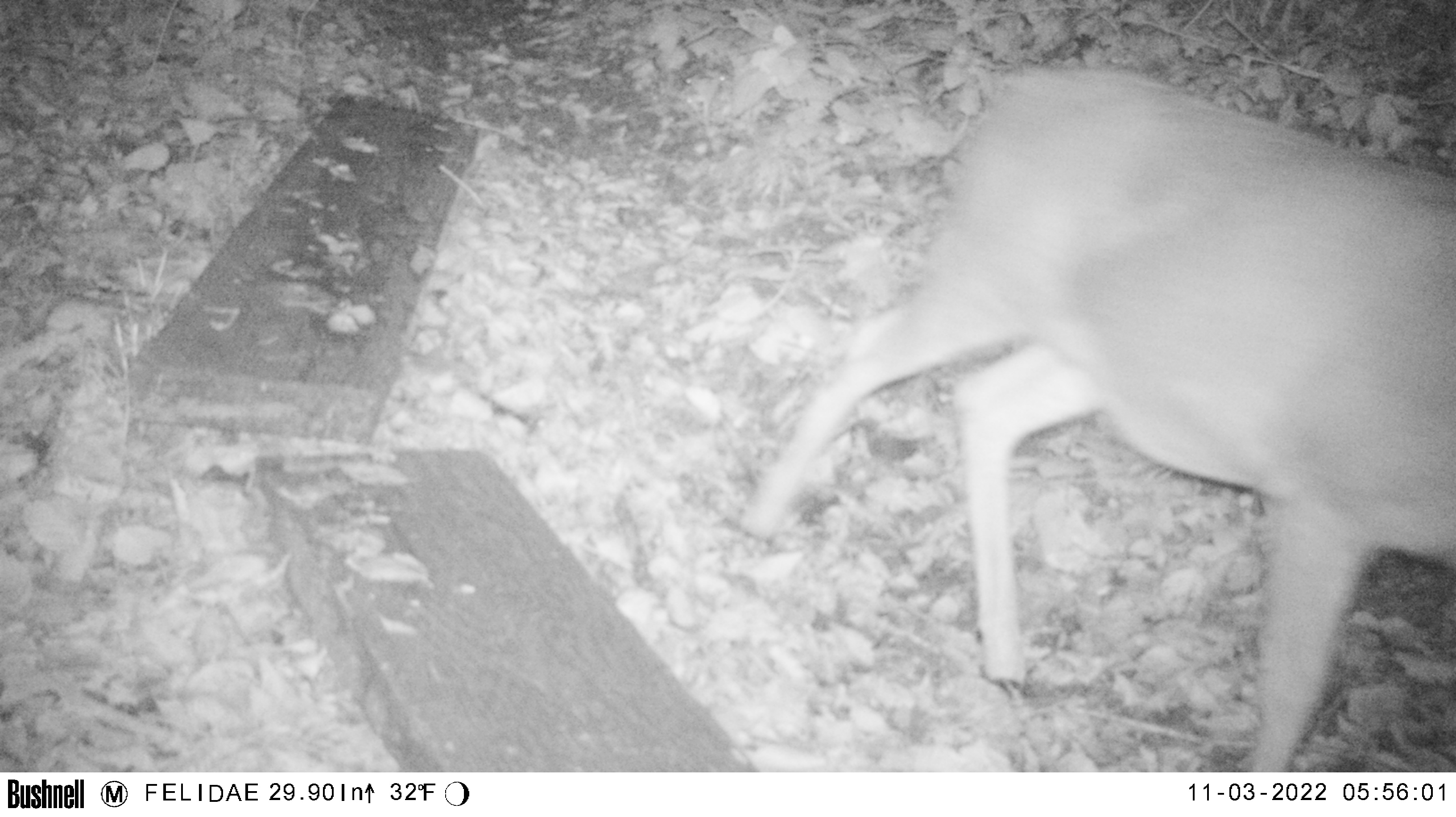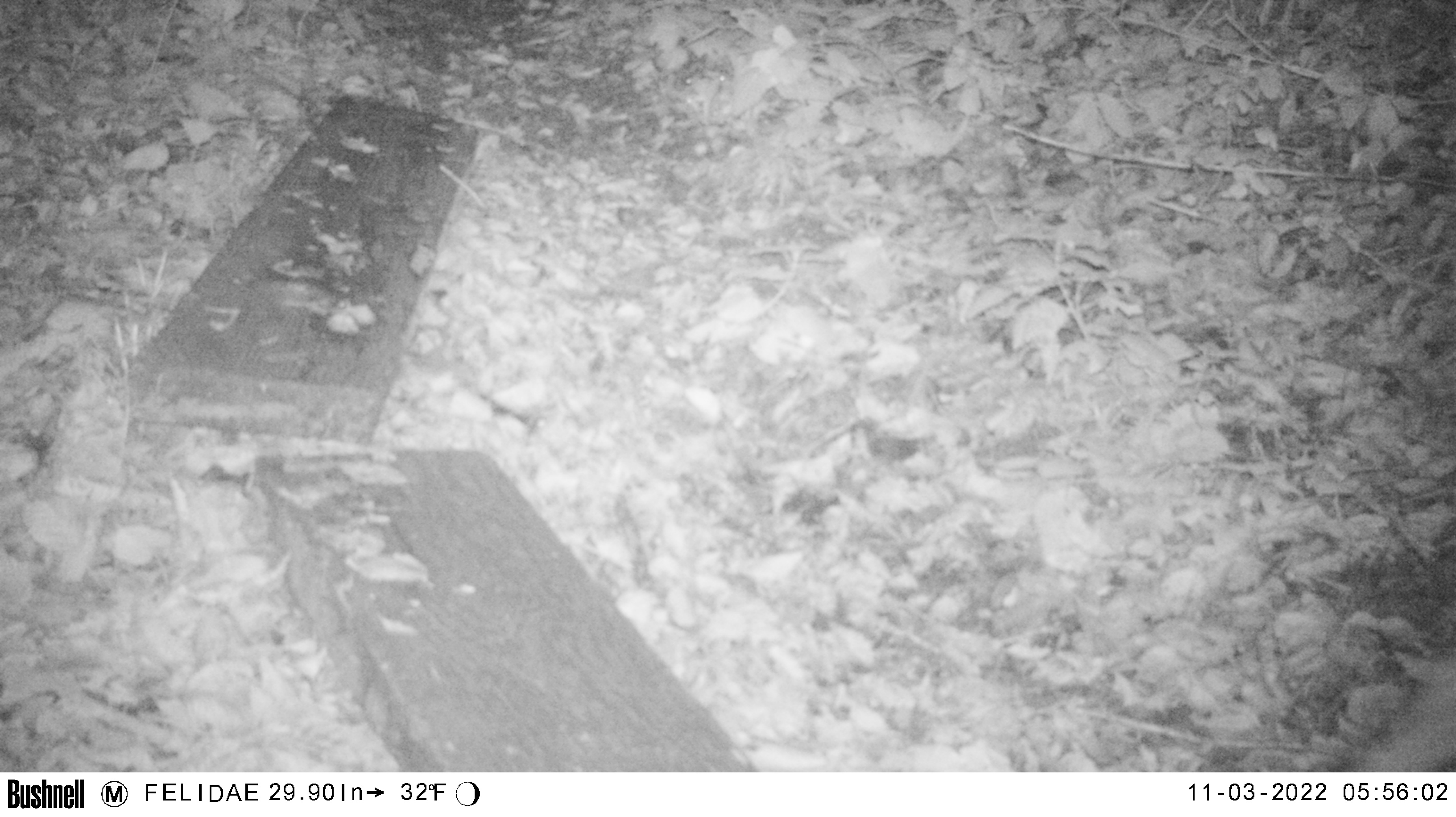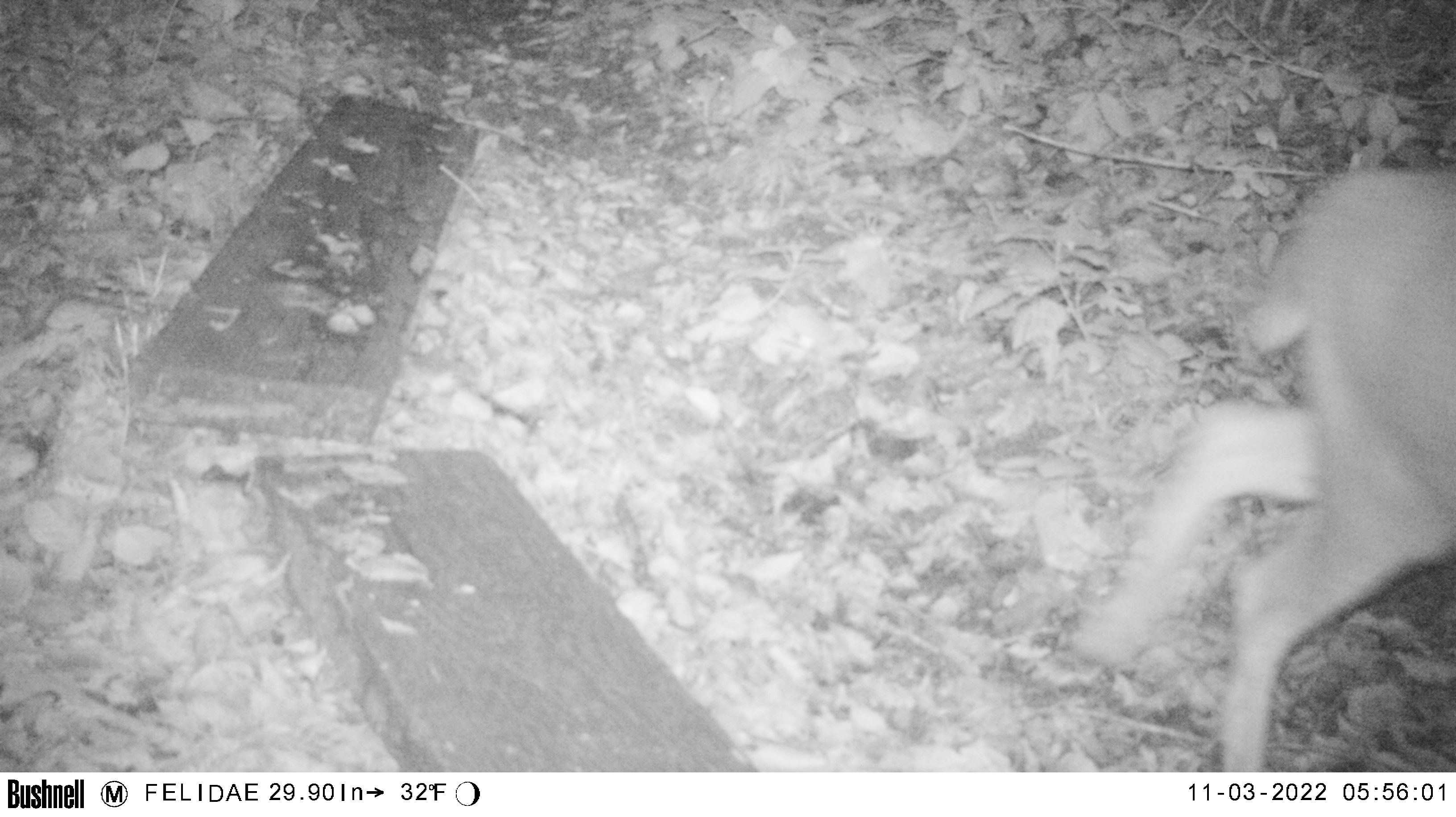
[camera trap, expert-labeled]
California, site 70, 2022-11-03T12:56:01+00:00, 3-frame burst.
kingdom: Animalia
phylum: Chordata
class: Mammalia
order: Artiodactyla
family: Cervidae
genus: Odocoileus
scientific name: Odocoileus hemionus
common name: mule deer